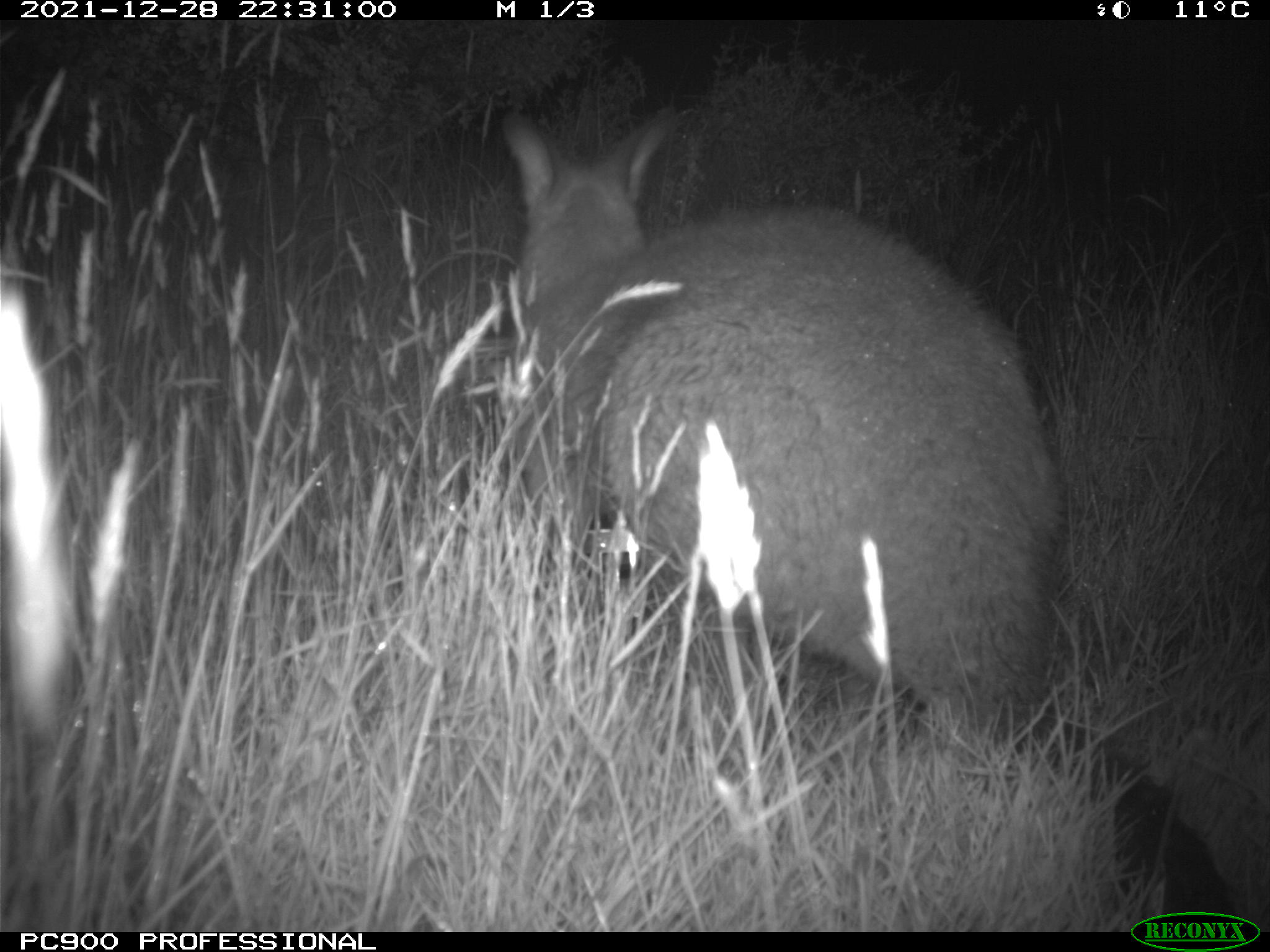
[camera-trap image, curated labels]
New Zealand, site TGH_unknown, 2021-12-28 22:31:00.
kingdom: Animalia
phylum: Chordata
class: Mammalia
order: Diprotodontia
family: Macropodidae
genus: Notamacropus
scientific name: Notamacropus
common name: wallaby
Wallaby (Notamacropus).